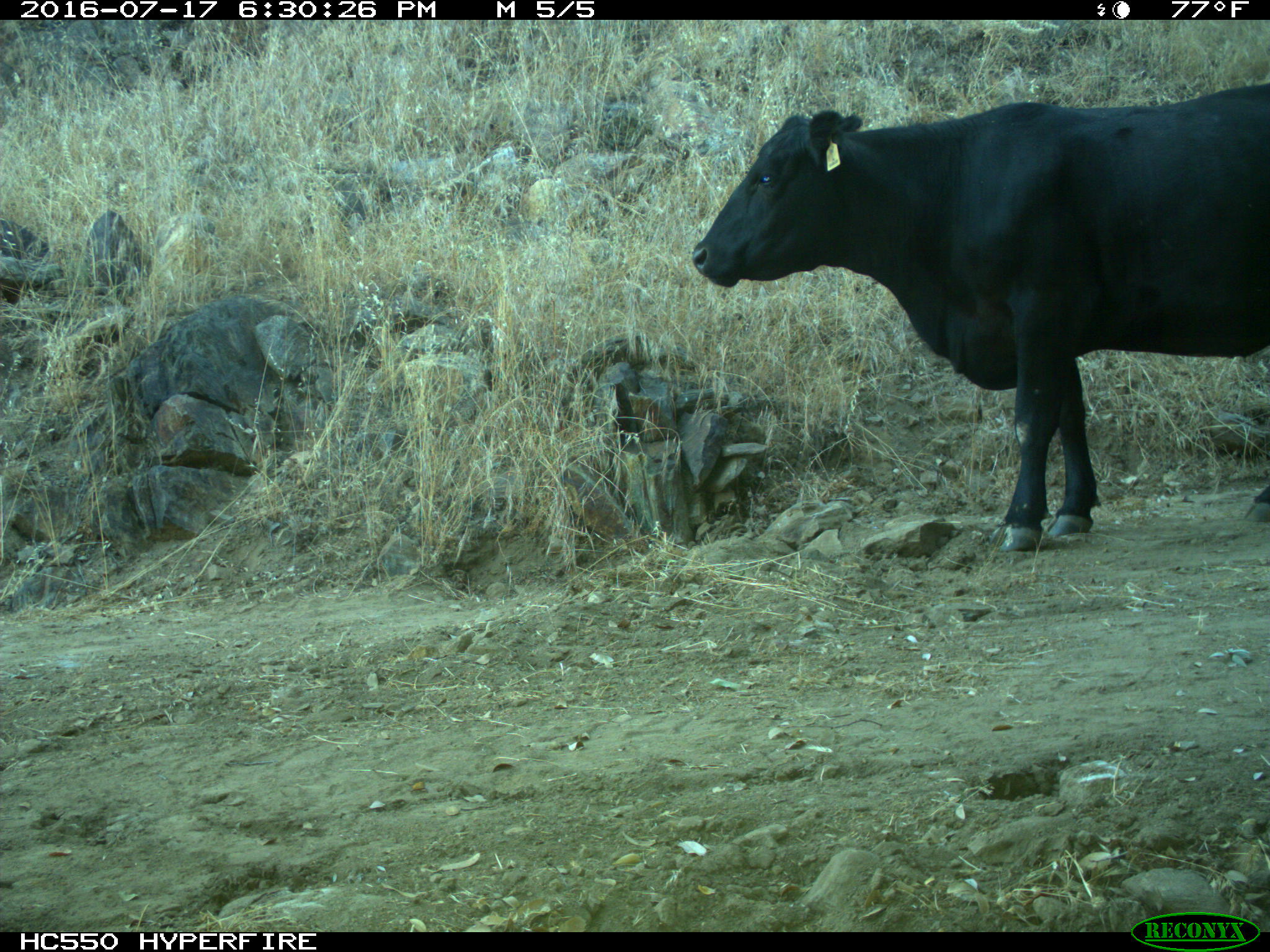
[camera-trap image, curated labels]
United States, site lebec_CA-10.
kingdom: Animalia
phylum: Chordata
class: Mammalia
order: Artiodactyla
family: Bovidae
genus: Bos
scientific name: Bos taurus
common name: domestic cow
Bos taurus (domestic cow).